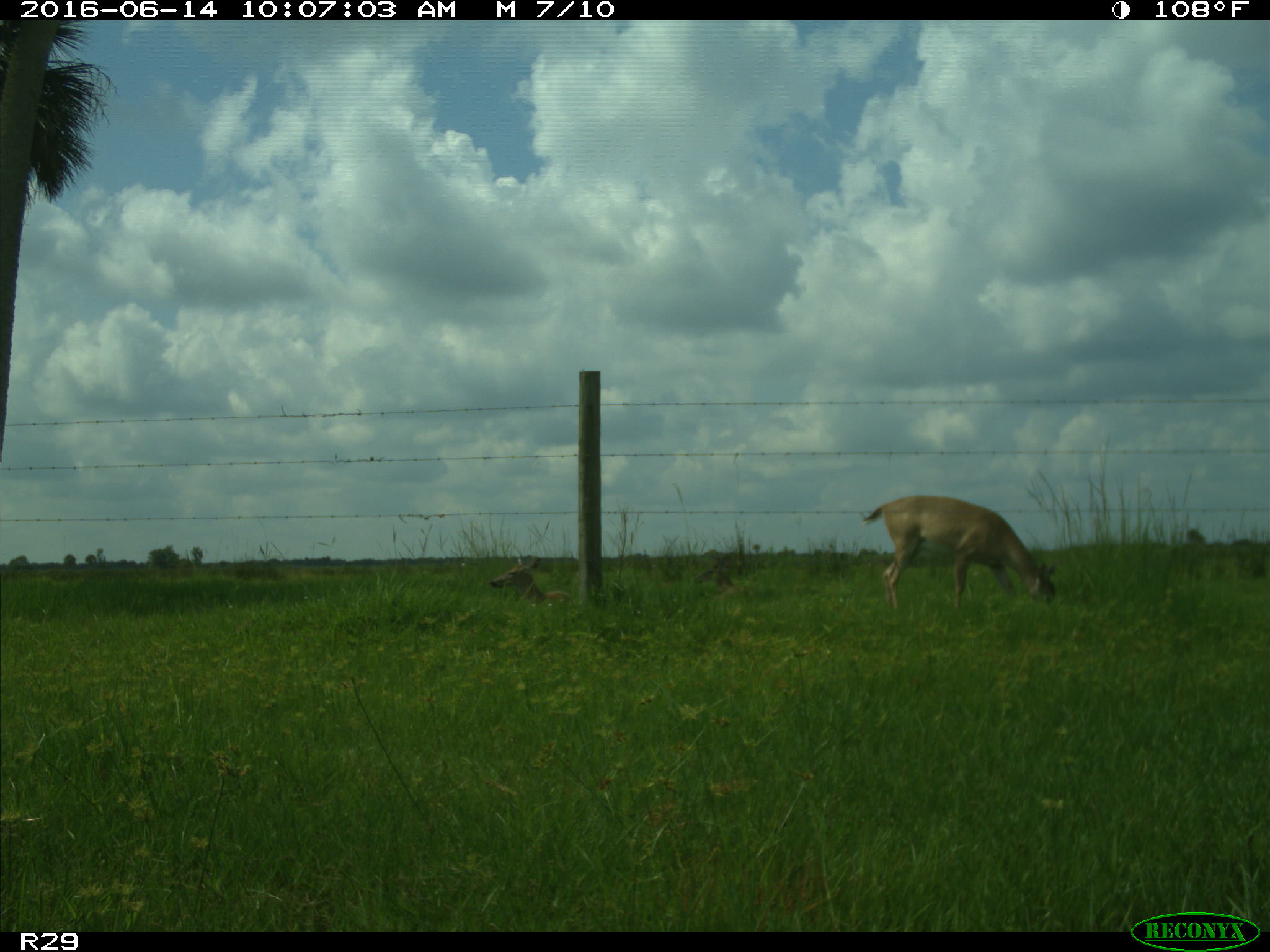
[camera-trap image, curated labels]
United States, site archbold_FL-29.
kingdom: Animalia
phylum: Chordata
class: Mammalia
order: Artiodactyla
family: Cervidae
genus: Odocoileus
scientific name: Odocoileus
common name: deer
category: unidentified deer